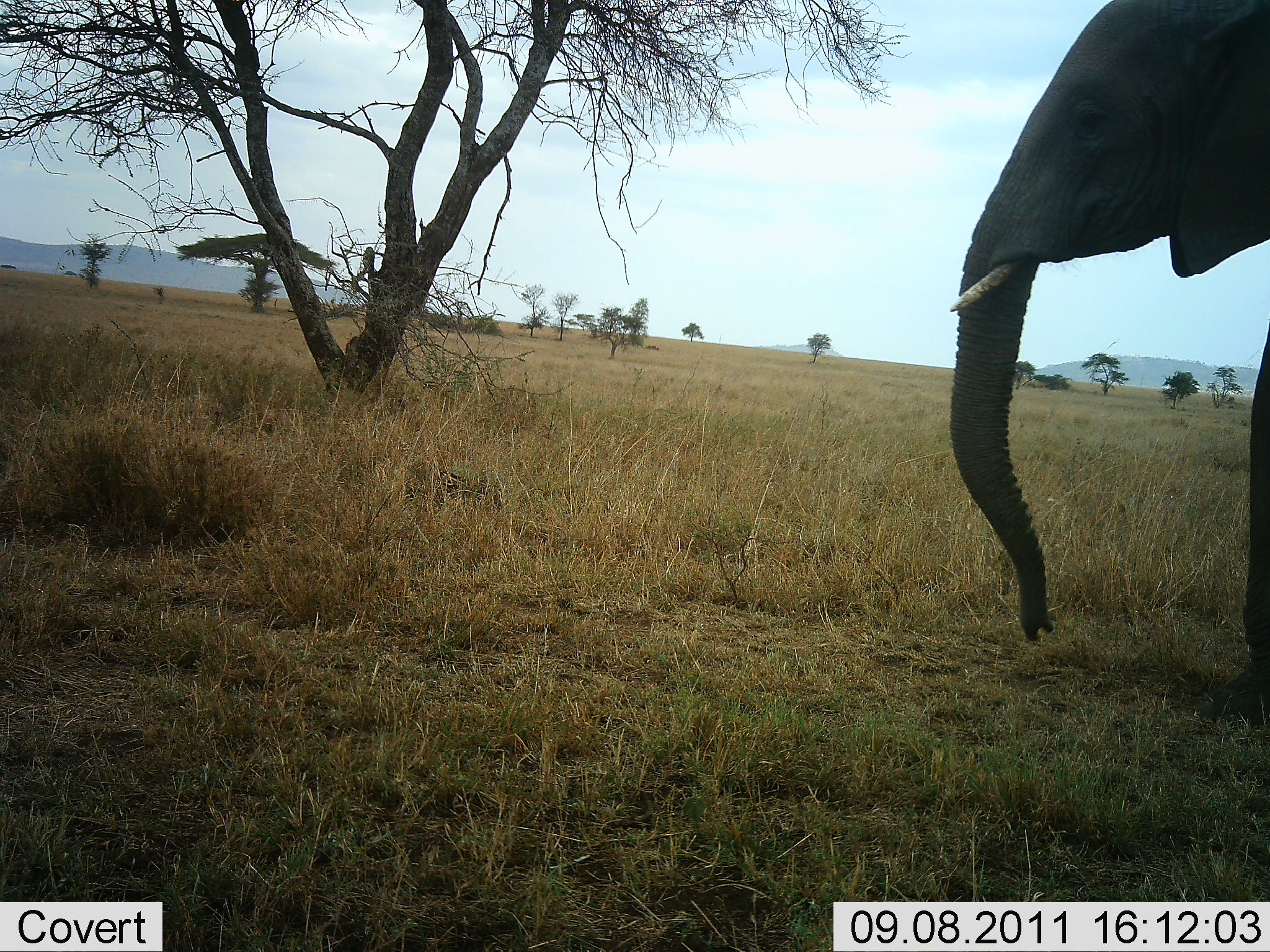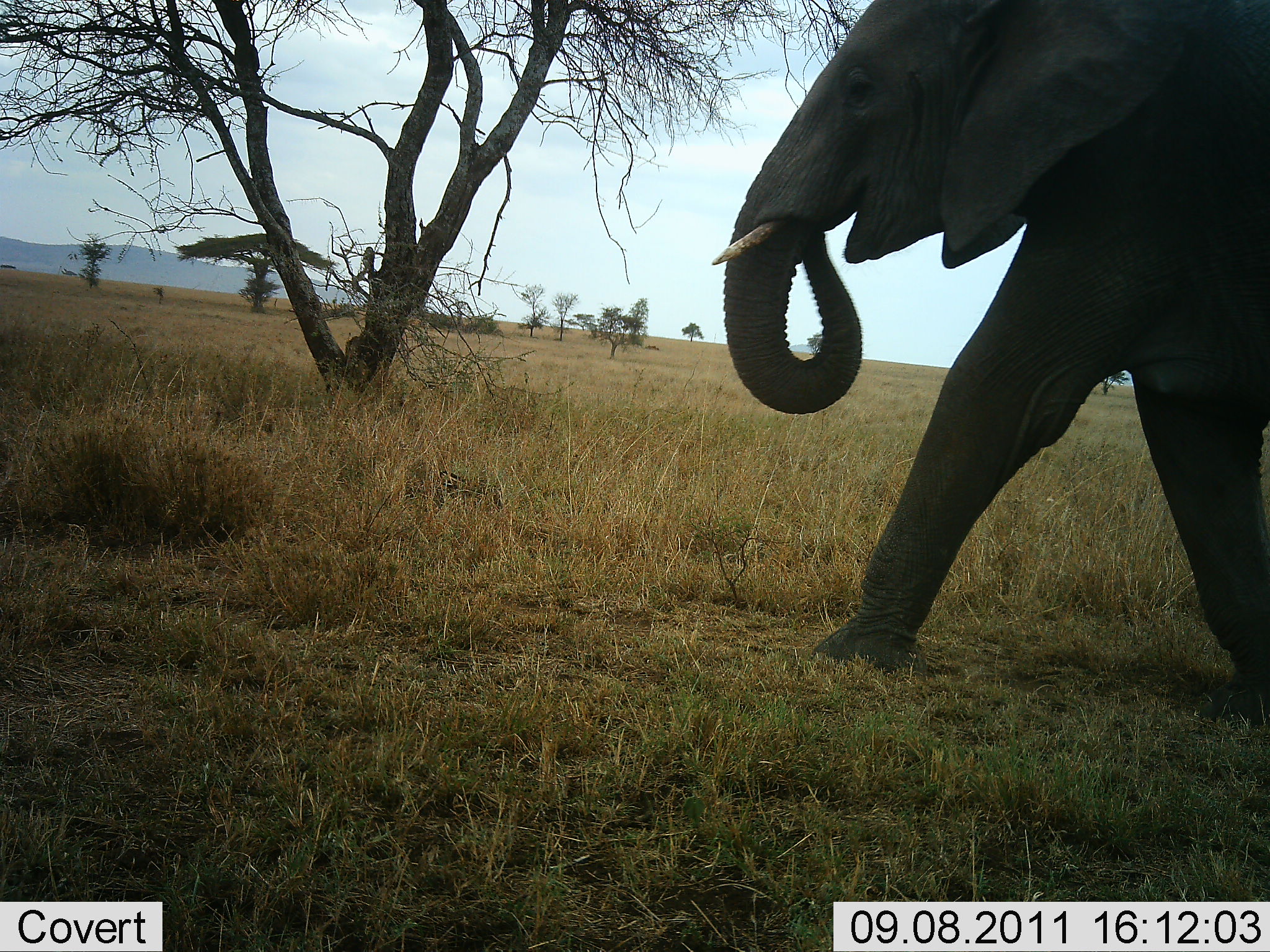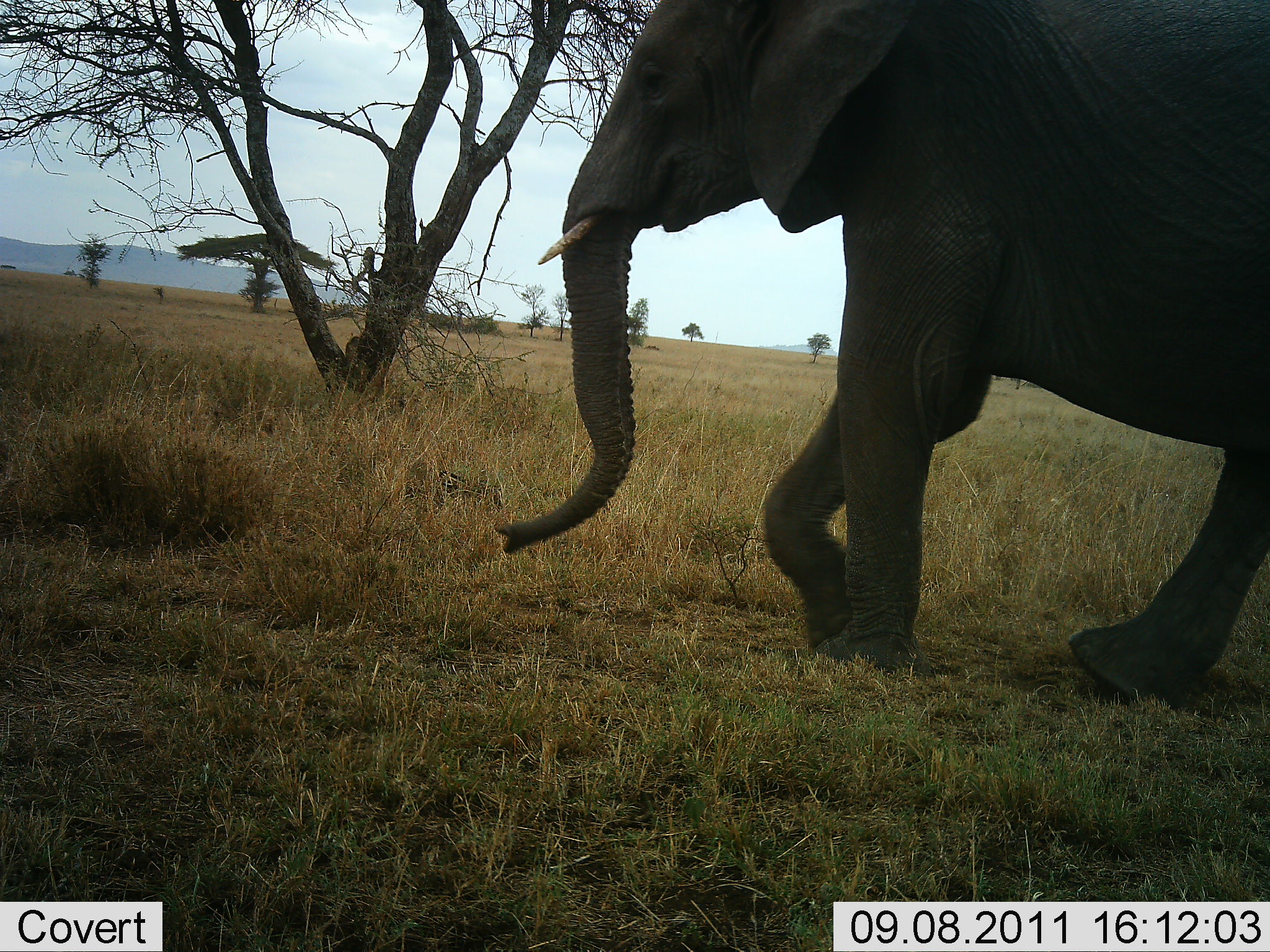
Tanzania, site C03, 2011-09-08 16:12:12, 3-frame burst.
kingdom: Animalia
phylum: Chordata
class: Mammalia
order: Proboscidea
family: Elephantidae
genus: Loxodonta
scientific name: Loxodonta africana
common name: african bush elephant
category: elephant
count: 1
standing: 0%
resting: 0%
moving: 100%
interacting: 0%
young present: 0%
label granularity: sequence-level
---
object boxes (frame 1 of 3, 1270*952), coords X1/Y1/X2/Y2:
animal: 947/2/1270/630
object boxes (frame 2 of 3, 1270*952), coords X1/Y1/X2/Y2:
animal: 713/2/1270/725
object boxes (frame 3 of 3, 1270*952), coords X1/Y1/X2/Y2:
animal: 495/2/1270/703